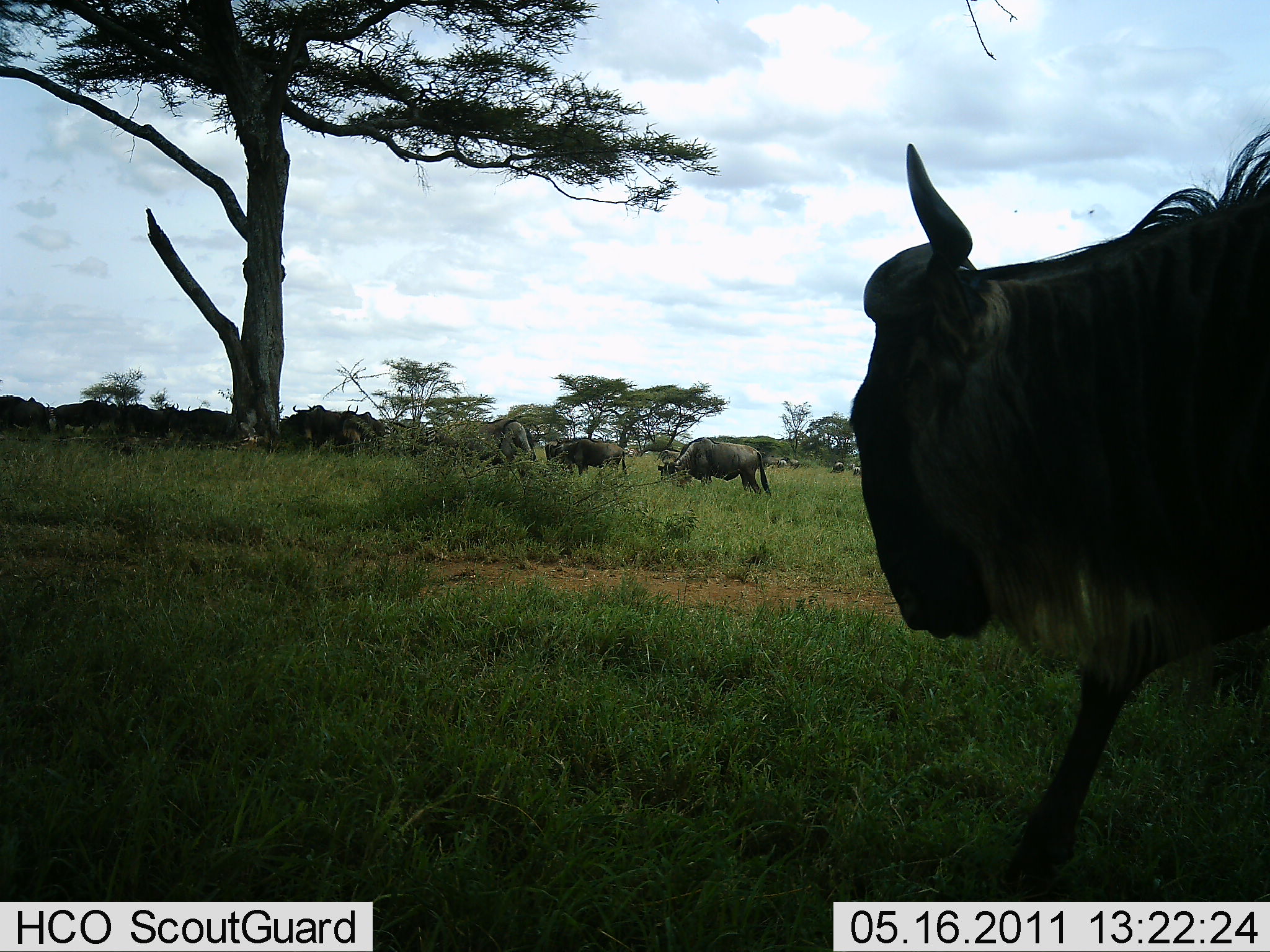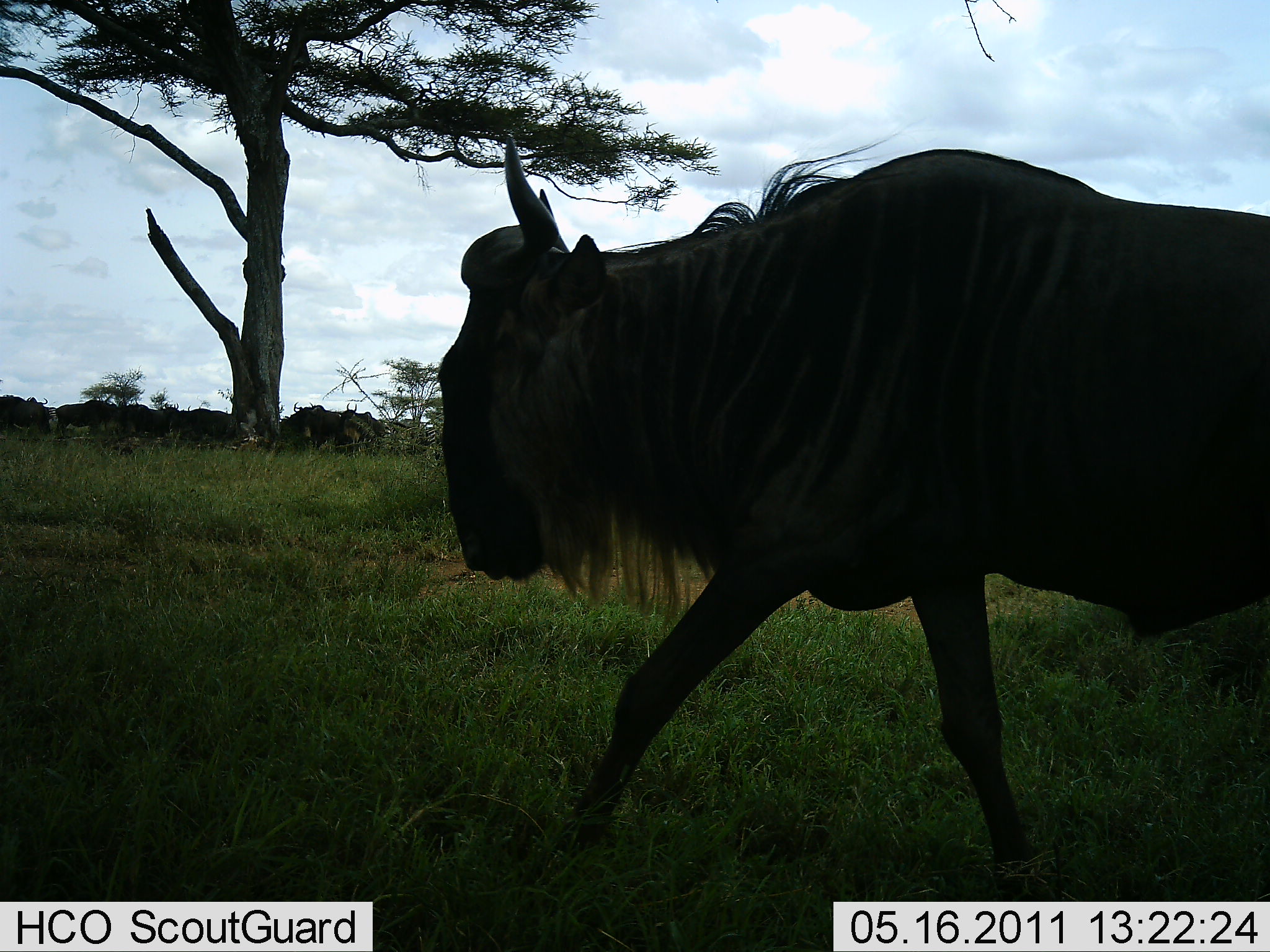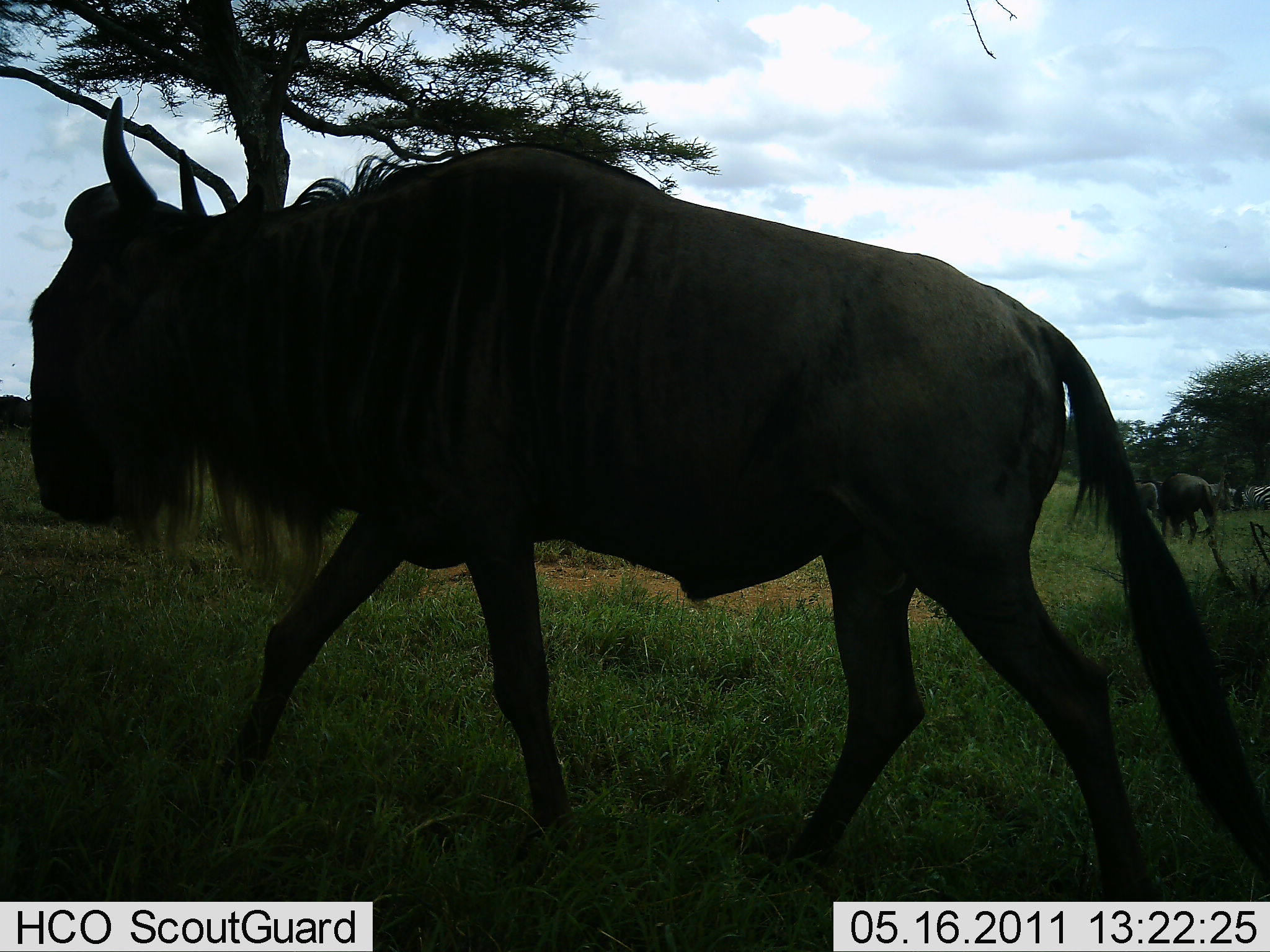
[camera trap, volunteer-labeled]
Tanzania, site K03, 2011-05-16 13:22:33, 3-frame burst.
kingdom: Animalia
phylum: Chordata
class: Mammalia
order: Artiodactyla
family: Bovidae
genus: Connochaetes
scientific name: Connochaetes taurinus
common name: blue wildebeest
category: wildebeest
Wildebeest (blue wildebeest) (Connochaetes taurinus), count 7. Behavior (volunteer vote fractions): standing 25%, resting 0%, moving 100%, interacting 0%. Young present (vote fraction): 0%. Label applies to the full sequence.